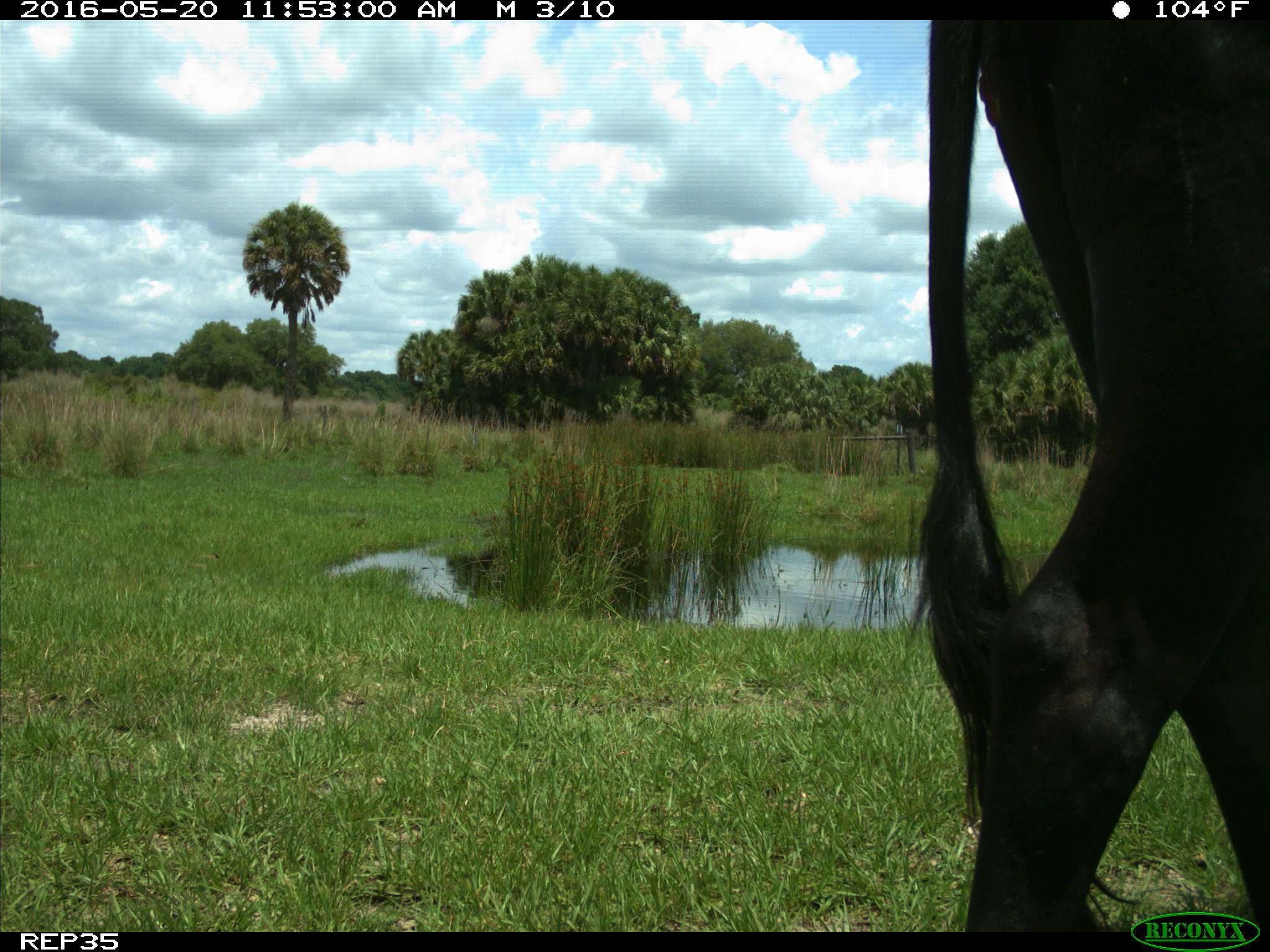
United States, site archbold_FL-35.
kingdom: Animalia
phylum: Chordata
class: Mammalia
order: Artiodactyla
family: Bovidae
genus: Bos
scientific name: Bos taurus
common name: domestic cow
Bos taurus (domestic cow).